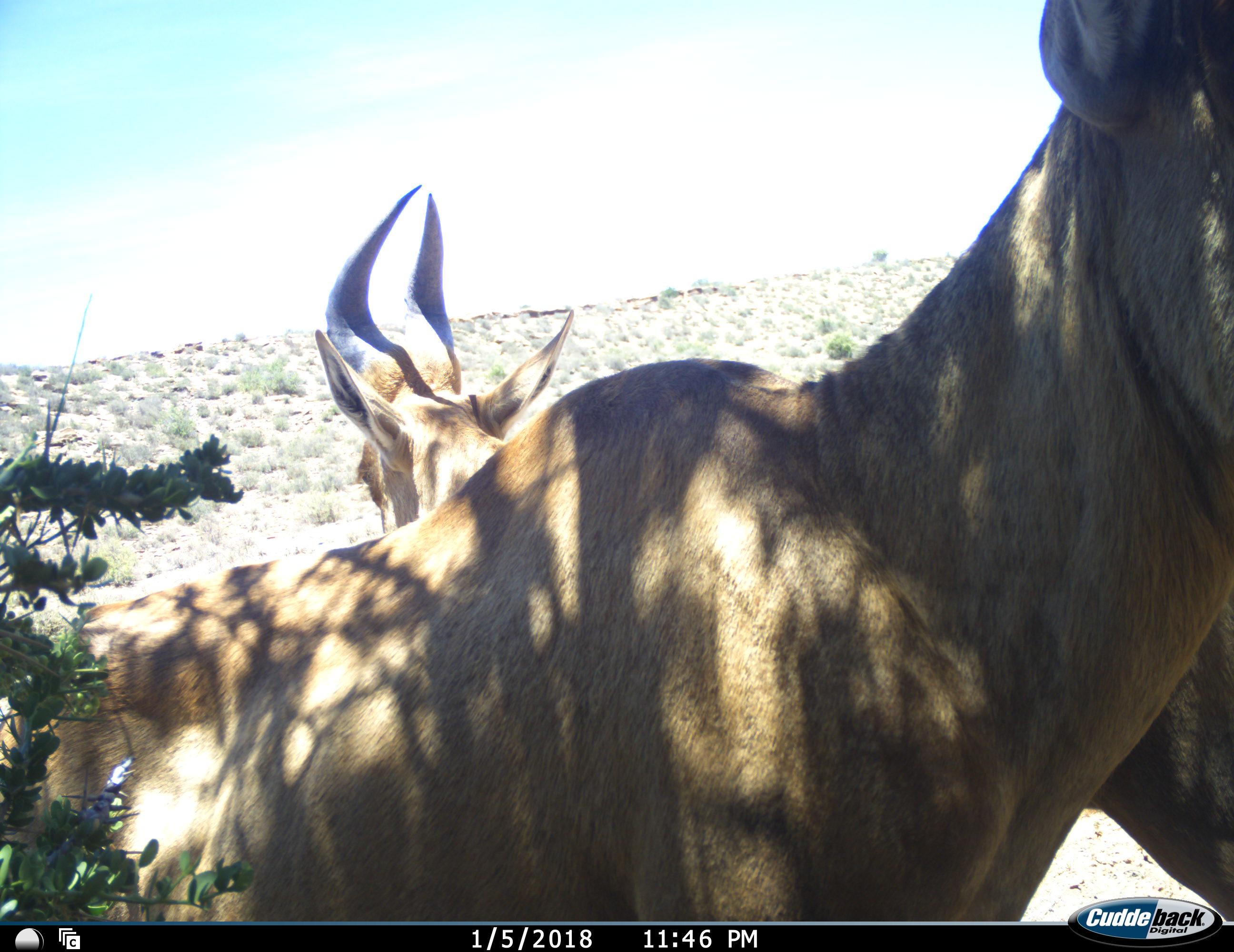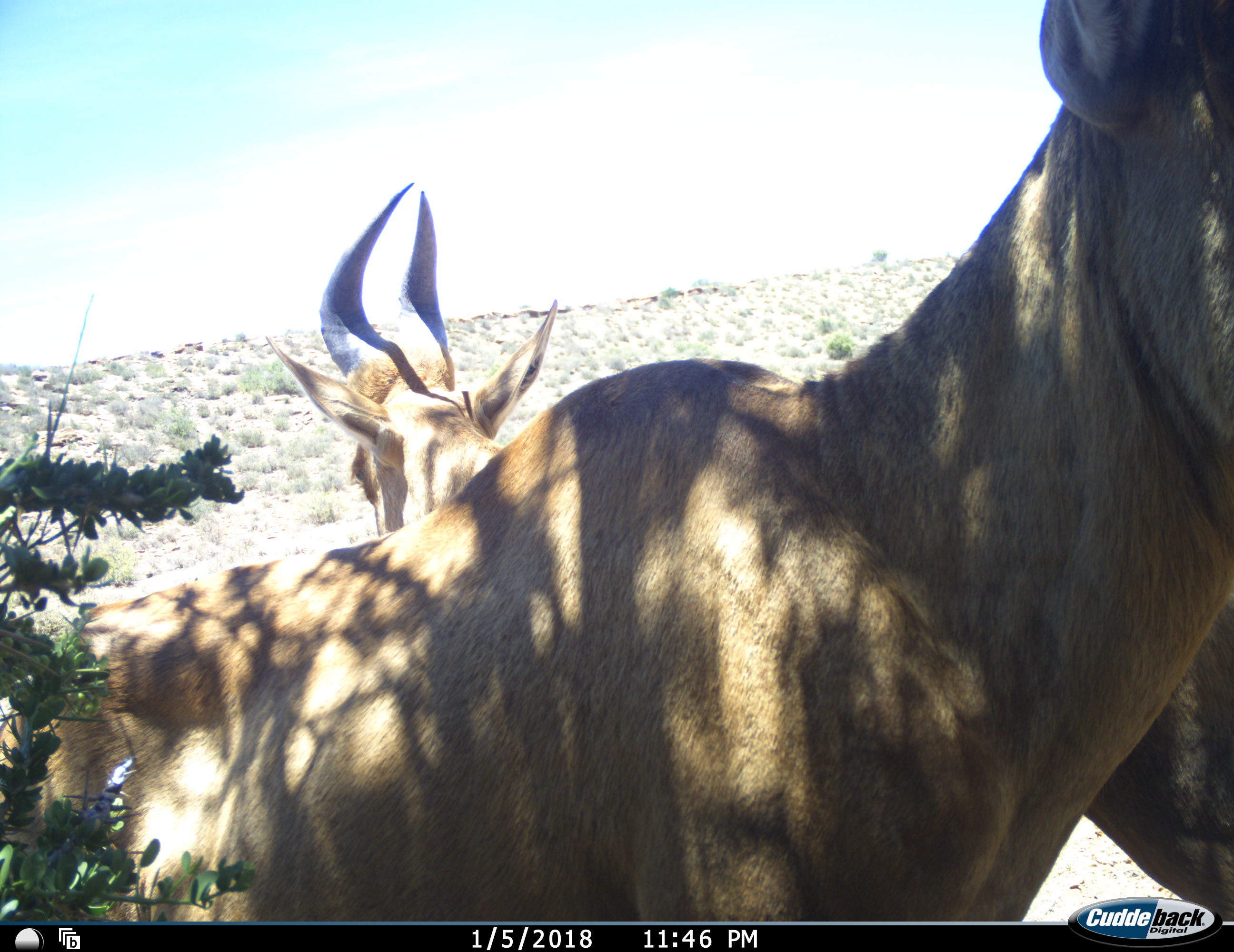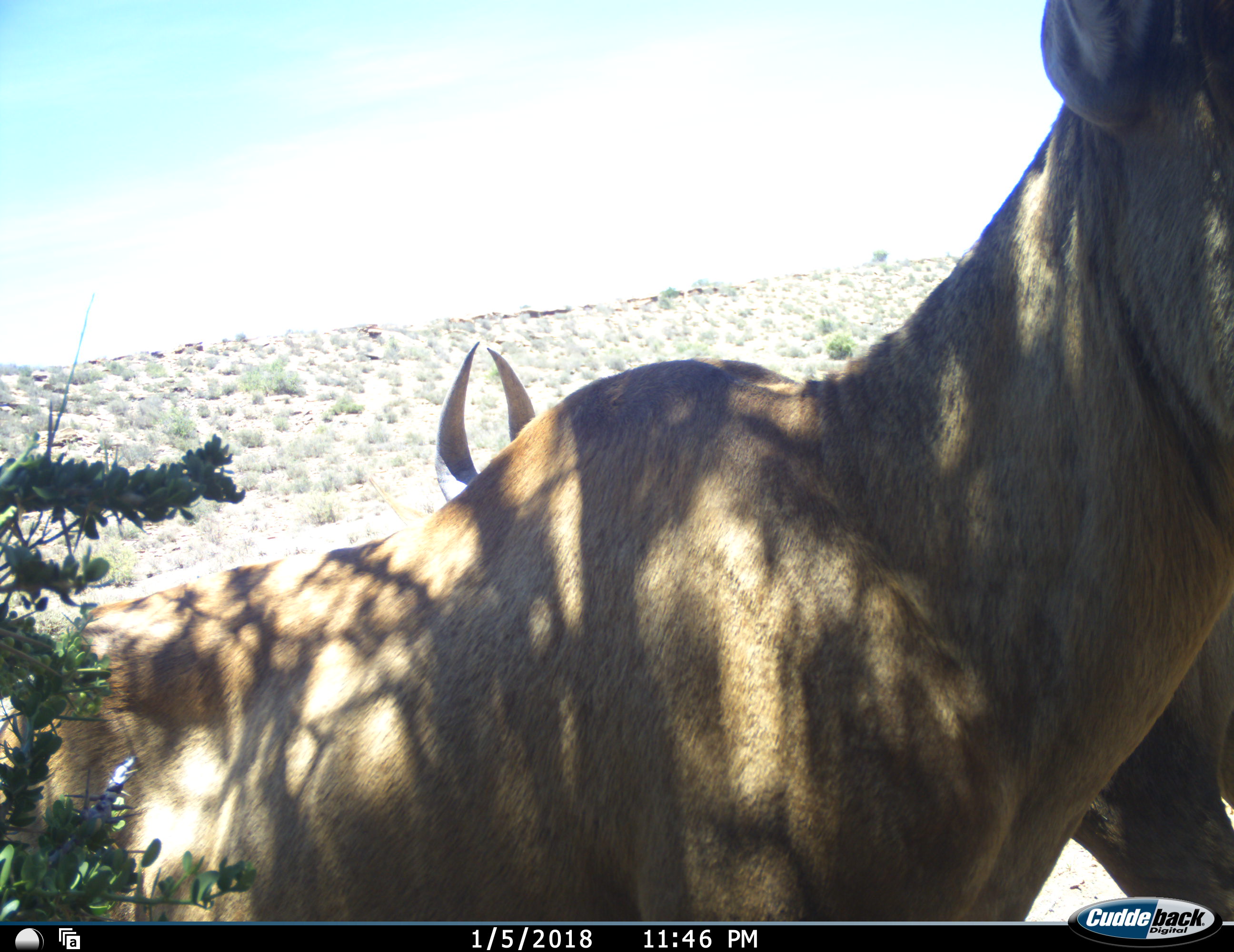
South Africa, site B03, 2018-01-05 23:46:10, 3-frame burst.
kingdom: Animalia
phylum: Chordata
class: Mammalia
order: Artiodactyla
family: Bovidae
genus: Alcelaphus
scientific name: Alcelaphus buselaphus caama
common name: red hartebeest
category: hartebeestred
Hartebeestred (red hartebeest) (Alcelaphus buselaphus caama), count 2. Behavior (volunteer vote fractions): standing 100%, resting 0%, moving 0%, interacting 0%. Young present (vote fraction): 0%. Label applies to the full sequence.